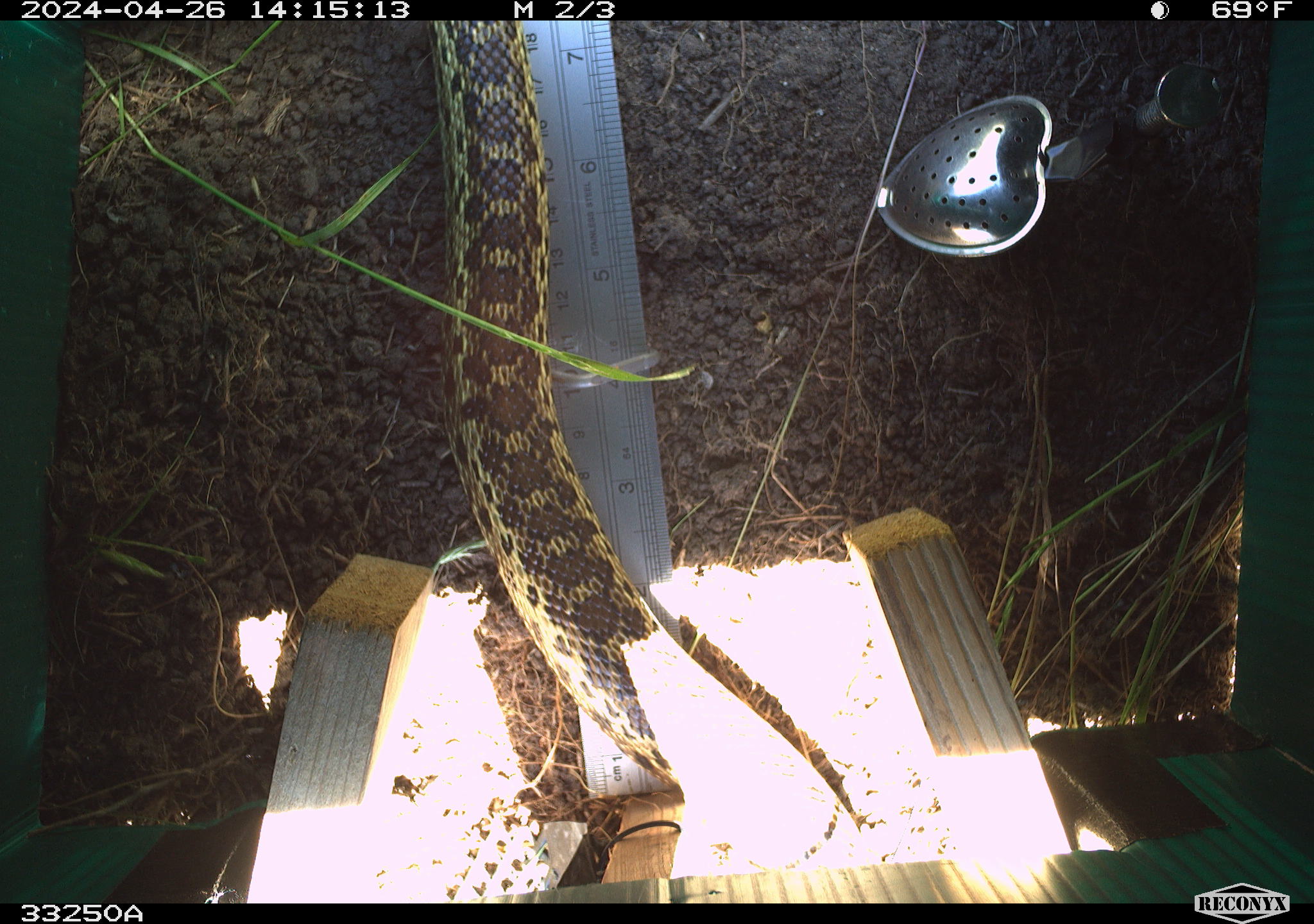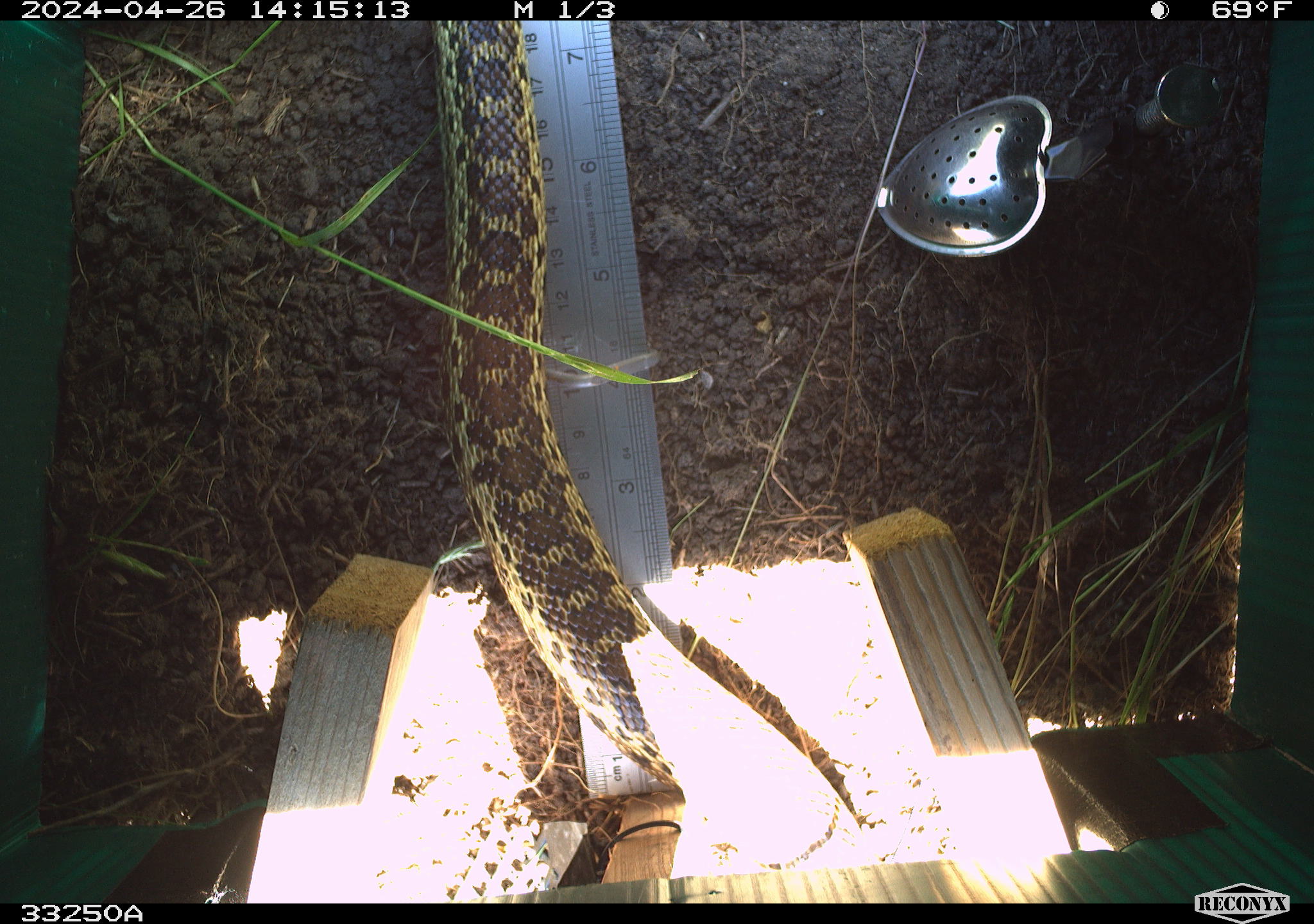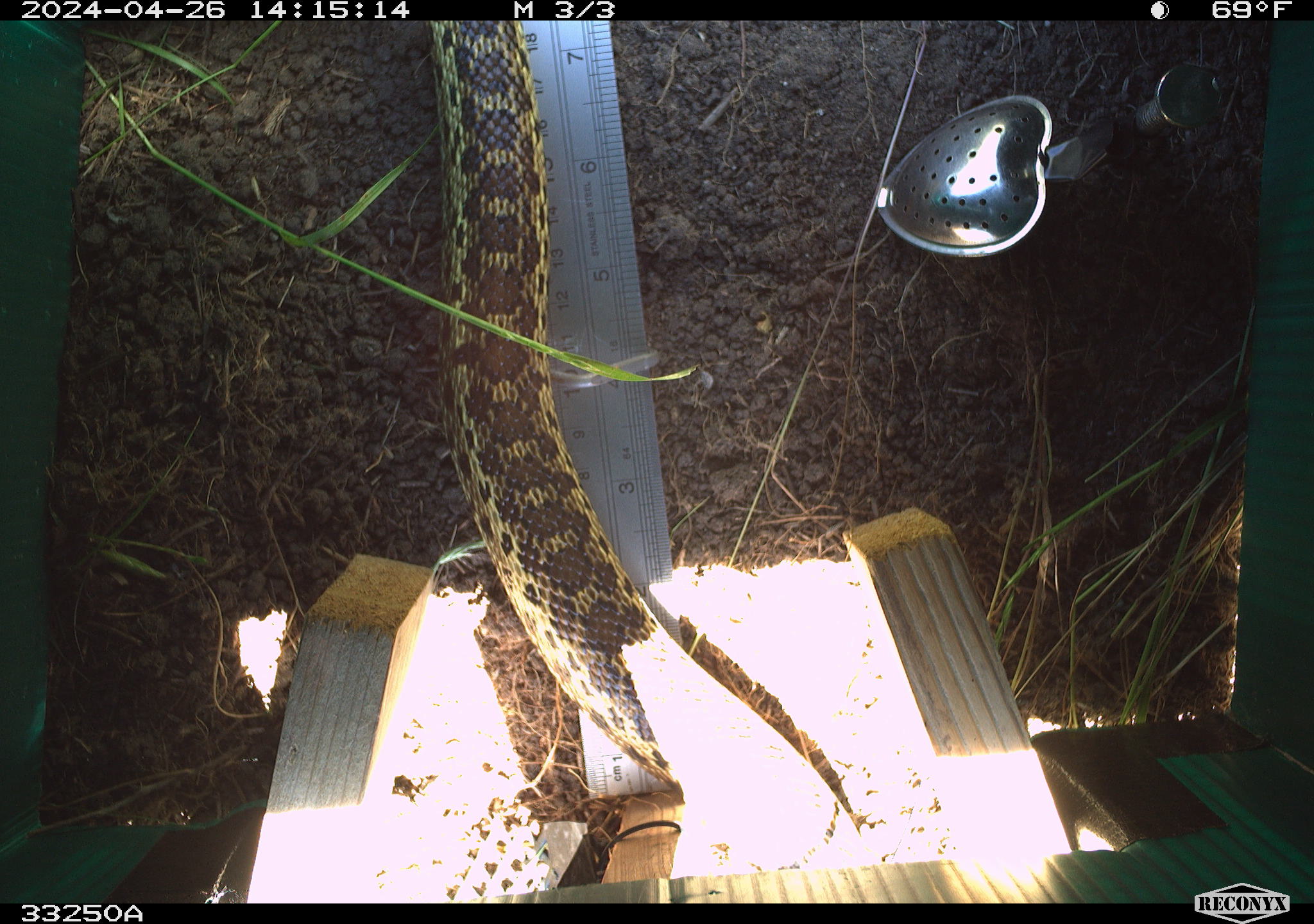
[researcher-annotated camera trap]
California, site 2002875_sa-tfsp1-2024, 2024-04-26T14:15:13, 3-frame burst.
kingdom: Animalia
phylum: Chordata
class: Reptilia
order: Squamata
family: Colubridae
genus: Pituophis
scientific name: Pituophis catenifer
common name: gophersnake